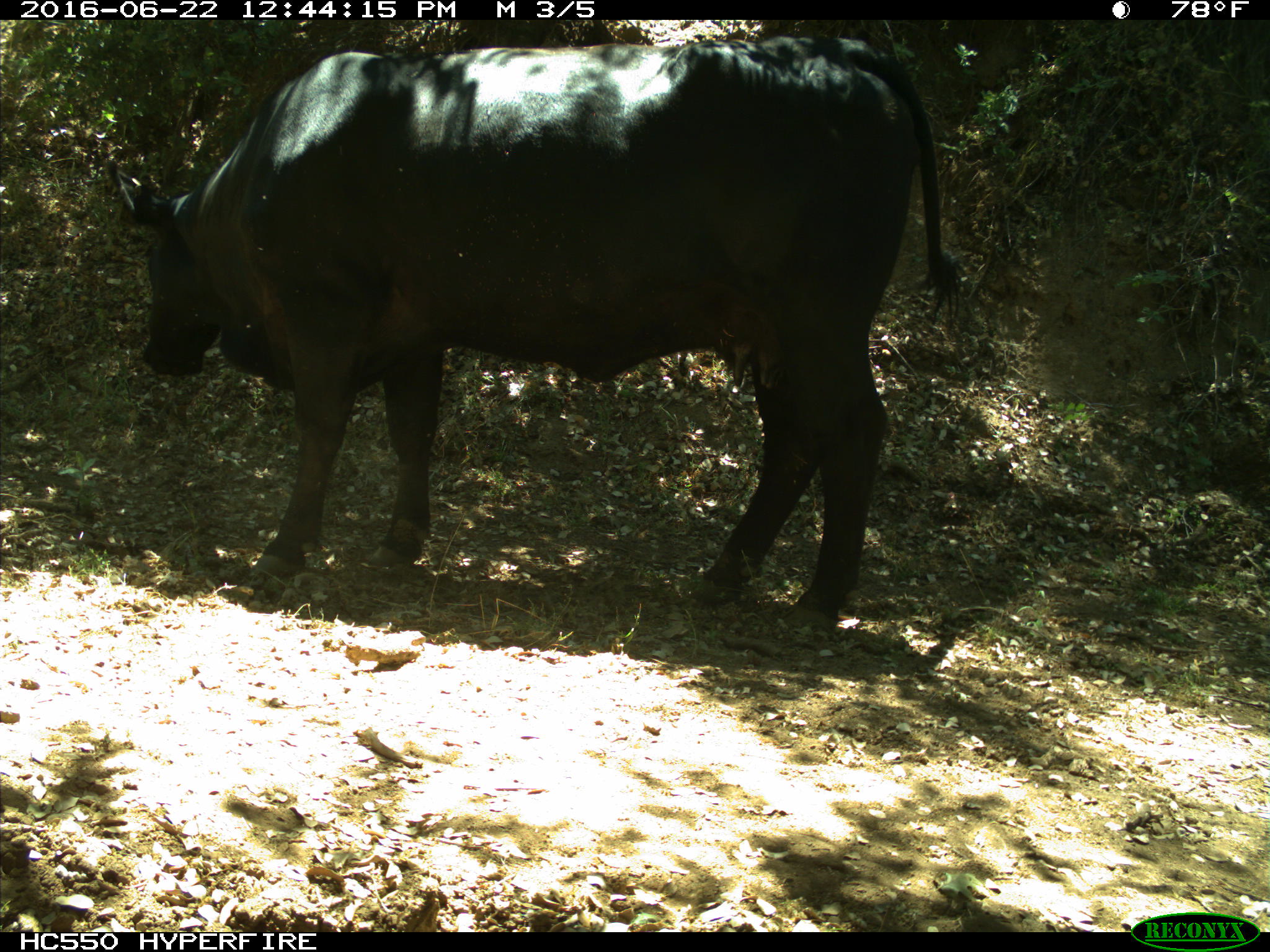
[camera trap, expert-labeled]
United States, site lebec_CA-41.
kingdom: Animalia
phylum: Chordata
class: Mammalia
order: Artiodactyla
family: Bovidae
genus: Bos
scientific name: Bos taurus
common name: domestic cow